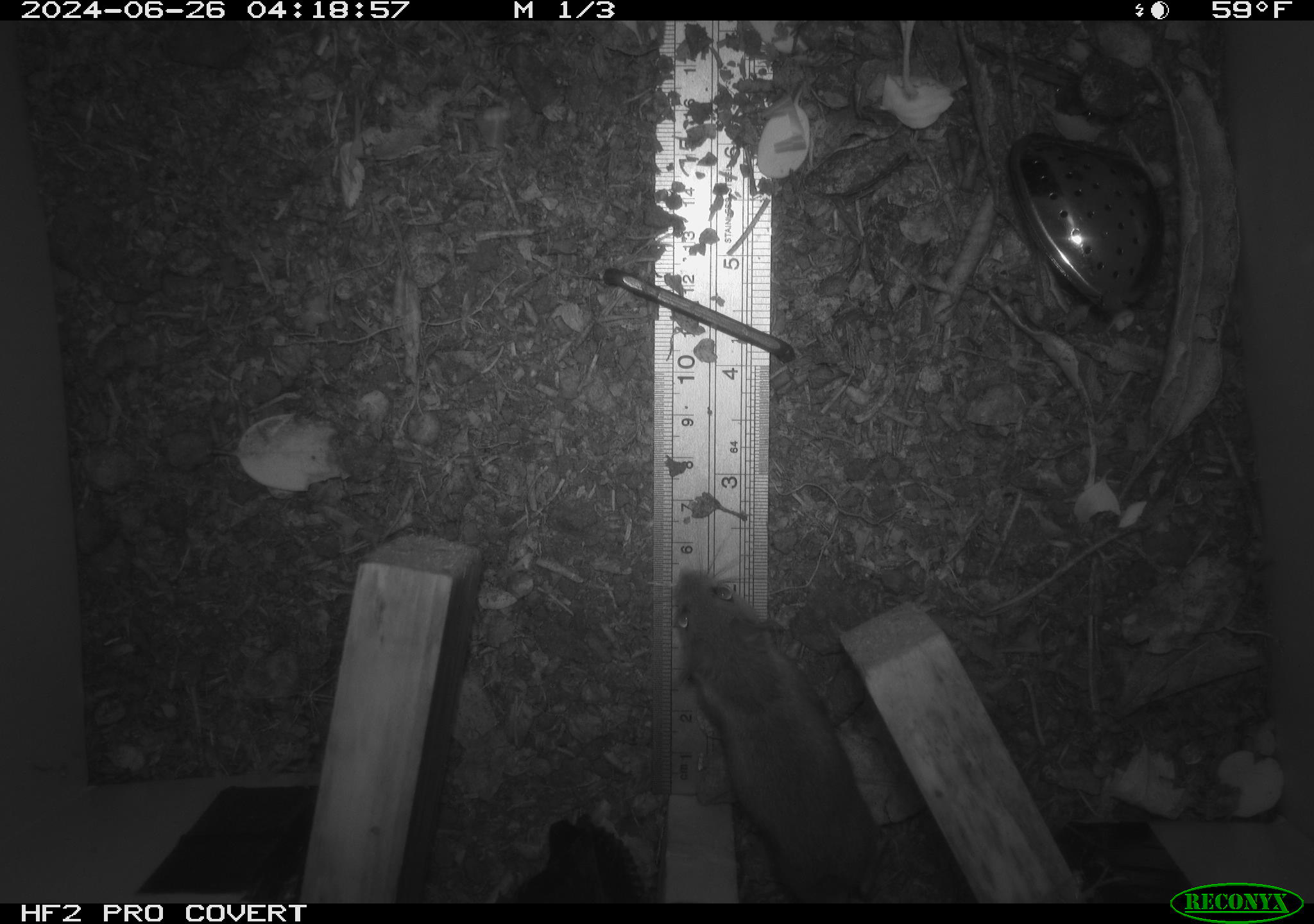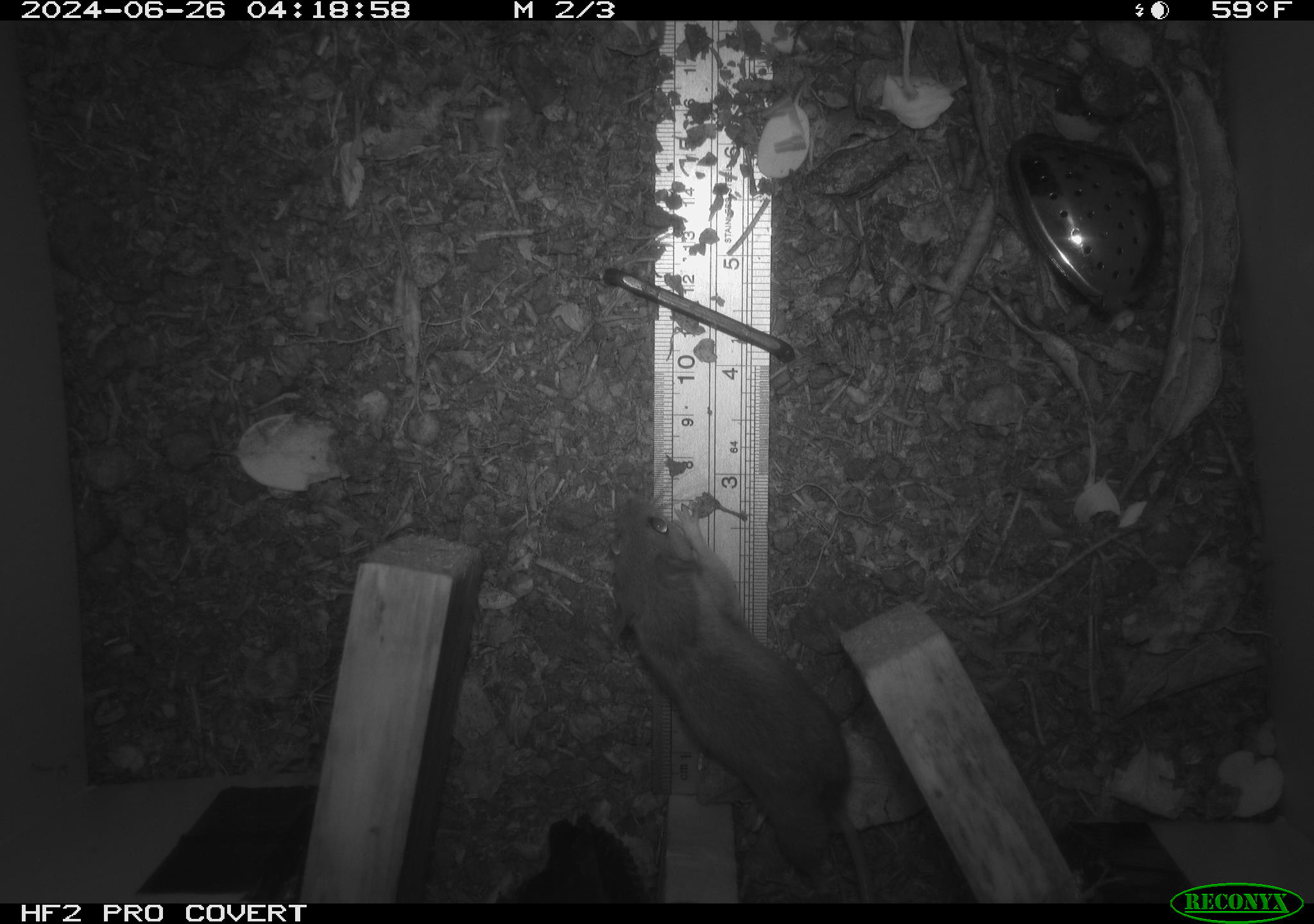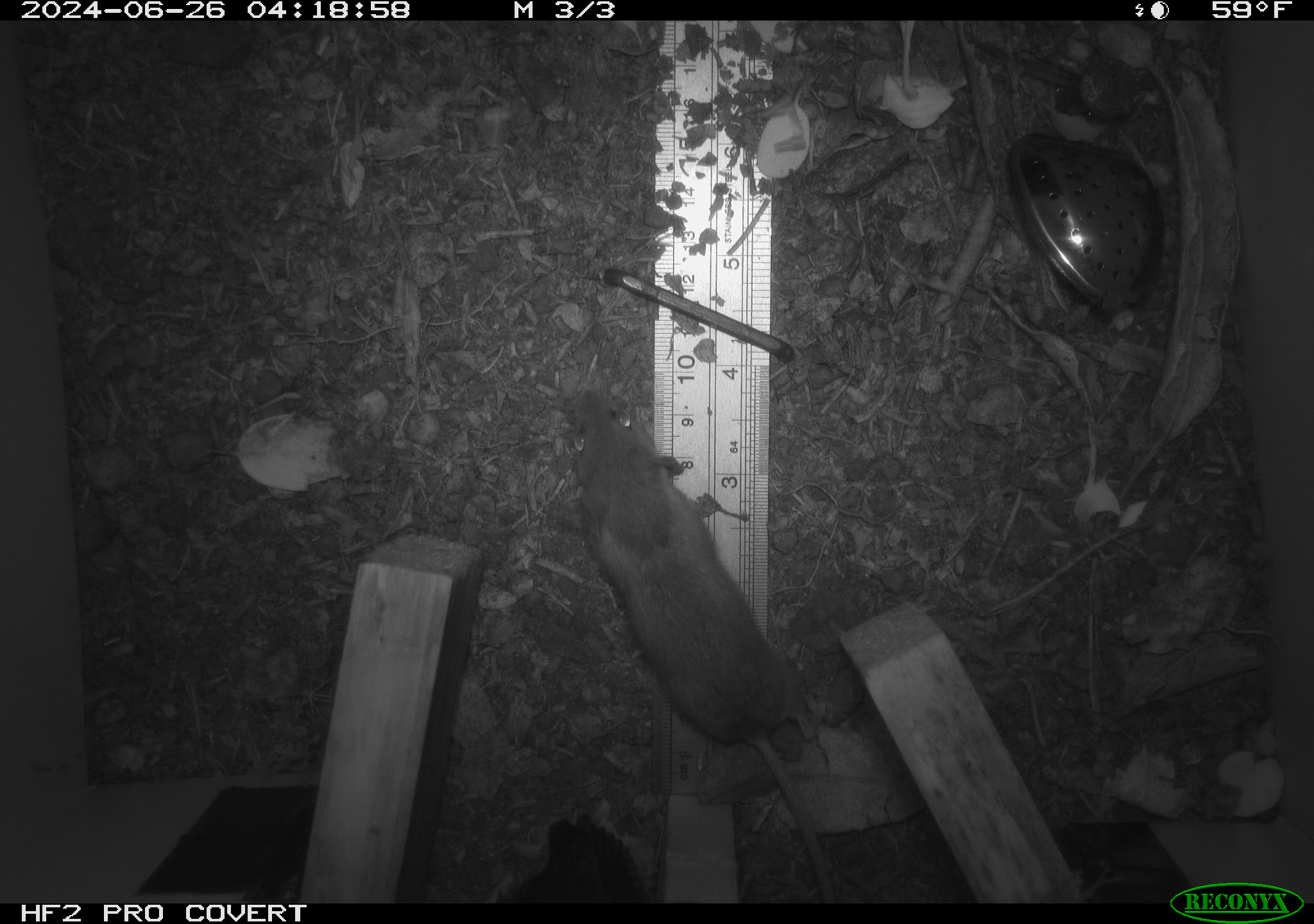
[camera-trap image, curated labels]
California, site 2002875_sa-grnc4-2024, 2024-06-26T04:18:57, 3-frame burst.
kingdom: Animalia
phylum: Chordata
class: Mammalia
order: Rodentia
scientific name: Rodentia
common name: rodent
Rodent (Rodentia).